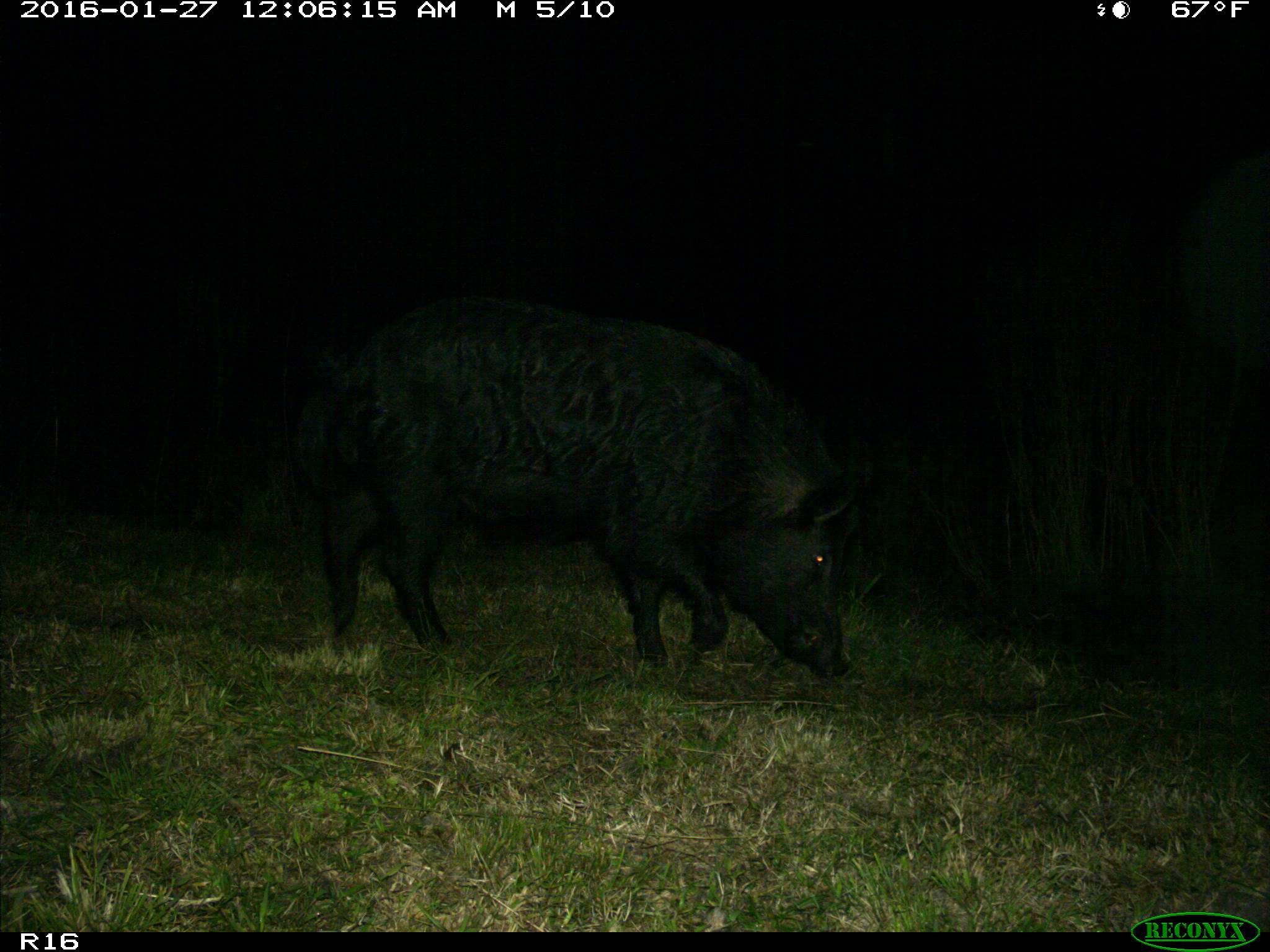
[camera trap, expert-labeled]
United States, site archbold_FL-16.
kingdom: Animalia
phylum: Chordata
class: Mammalia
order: Artiodactyla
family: Suidae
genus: Sus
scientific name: Sus scrofa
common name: wild boar